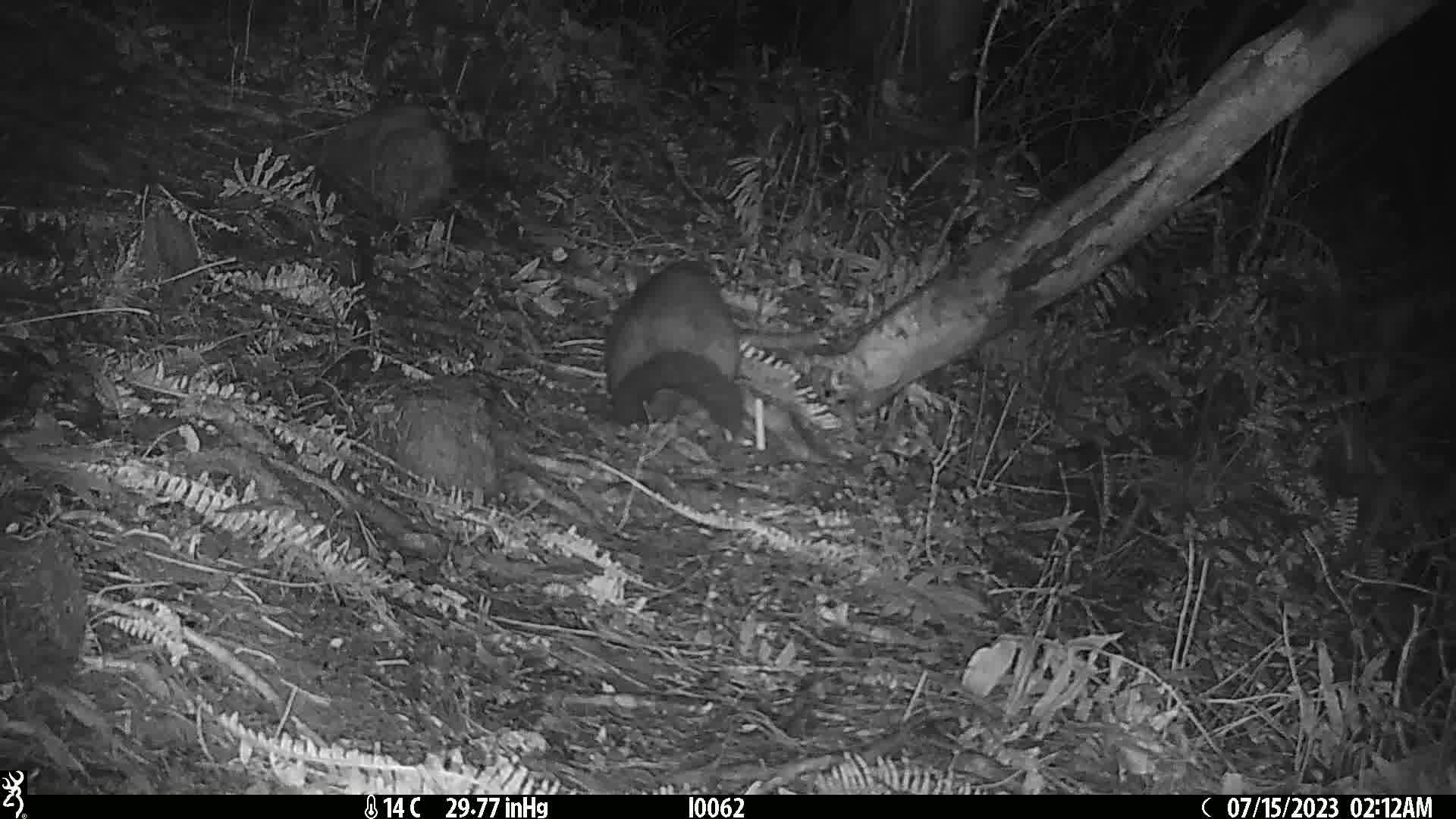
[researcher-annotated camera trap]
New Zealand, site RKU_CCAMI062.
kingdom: Animalia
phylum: Chordata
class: Mammalia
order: Diprotodontia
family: Phalangeridae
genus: Trichosurus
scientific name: Trichosurus vulpecula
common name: common brushtail possum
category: possum